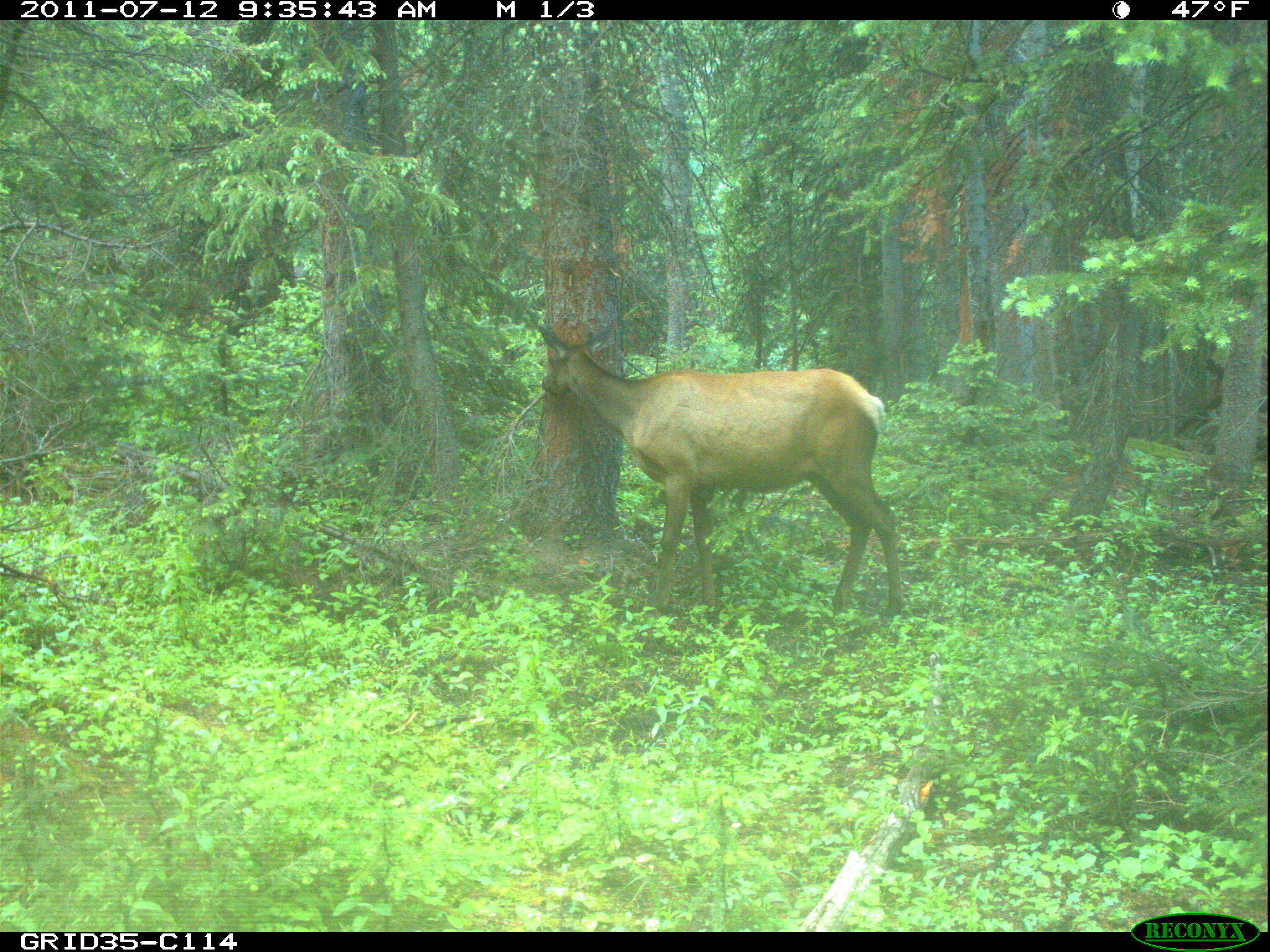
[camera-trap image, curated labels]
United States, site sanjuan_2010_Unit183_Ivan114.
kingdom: Animalia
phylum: Chordata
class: Mammalia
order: Artiodactyla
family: Cervidae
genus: Cervus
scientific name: Cervus elaphus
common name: red deer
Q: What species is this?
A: Cervus elaphus (red deer).